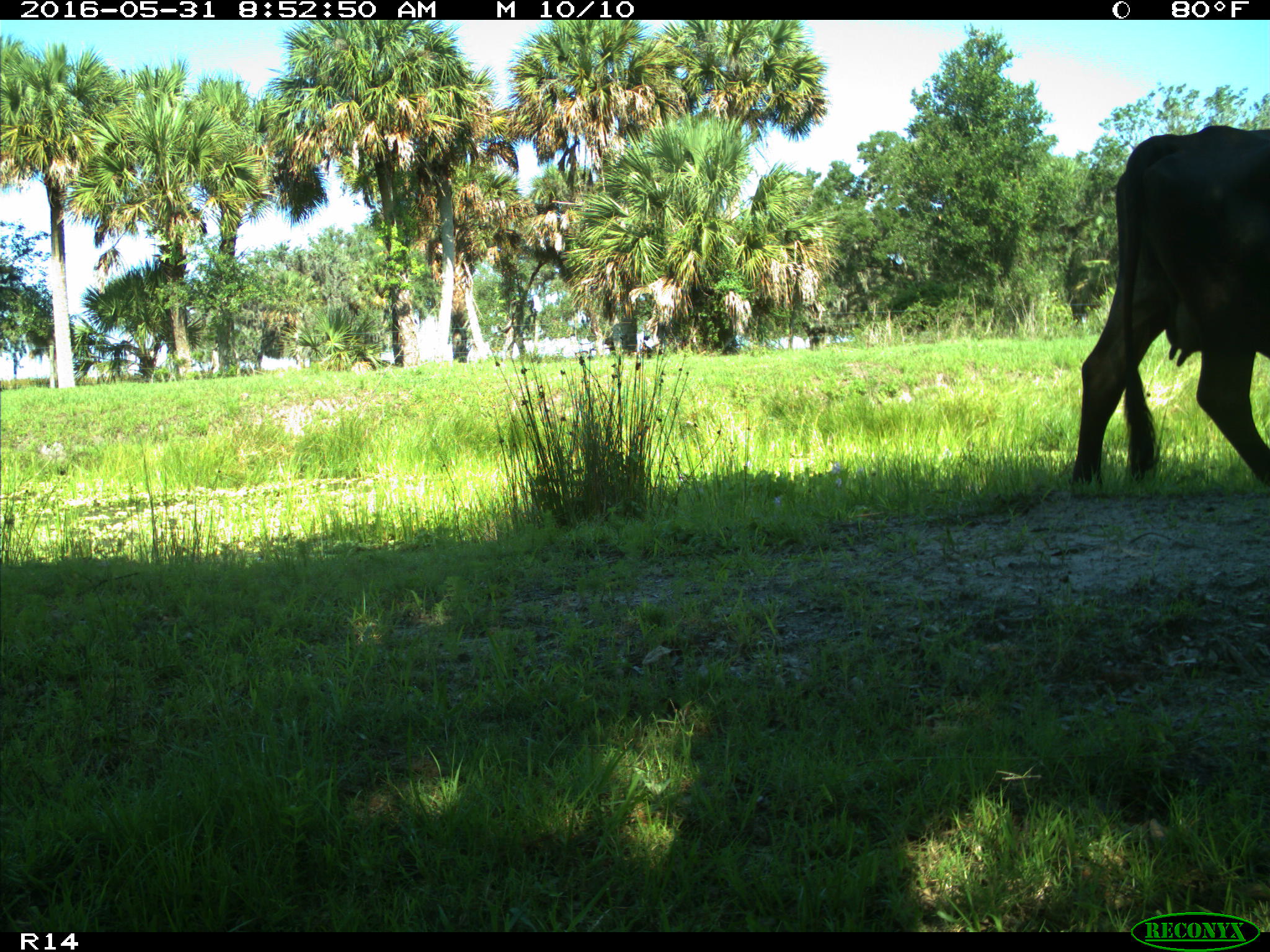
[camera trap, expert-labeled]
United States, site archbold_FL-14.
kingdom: Animalia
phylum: Chordata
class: Mammalia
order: Artiodactyla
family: Bovidae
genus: Bos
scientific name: Bos taurus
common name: domestic cow